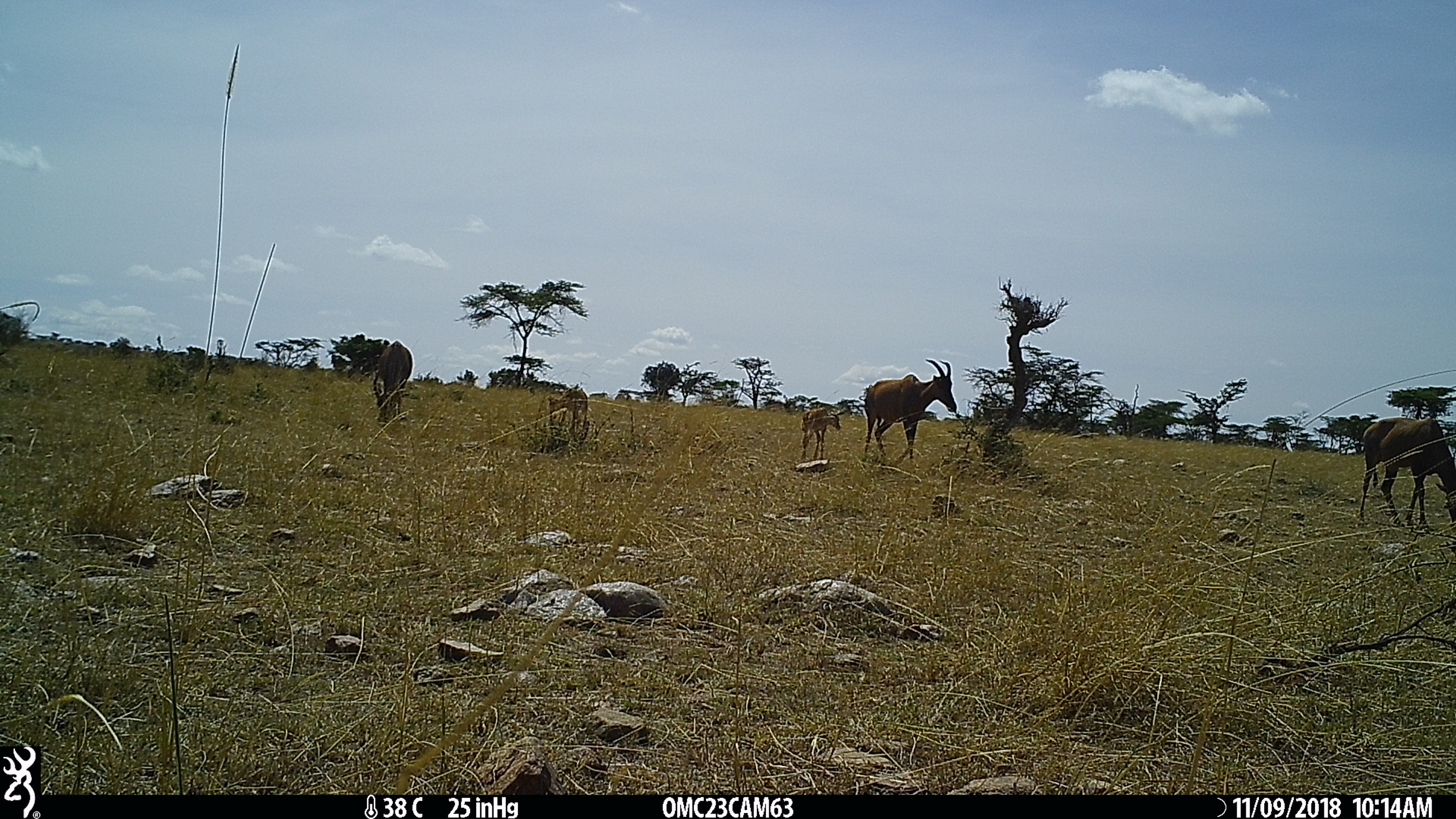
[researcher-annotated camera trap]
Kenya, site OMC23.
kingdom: Animalia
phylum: Chordata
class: Mammalia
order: Artiodactyla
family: Bovidae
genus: Damaliscus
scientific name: Damaliscus lunatus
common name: topi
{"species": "topi (Damaliscus lunatus)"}